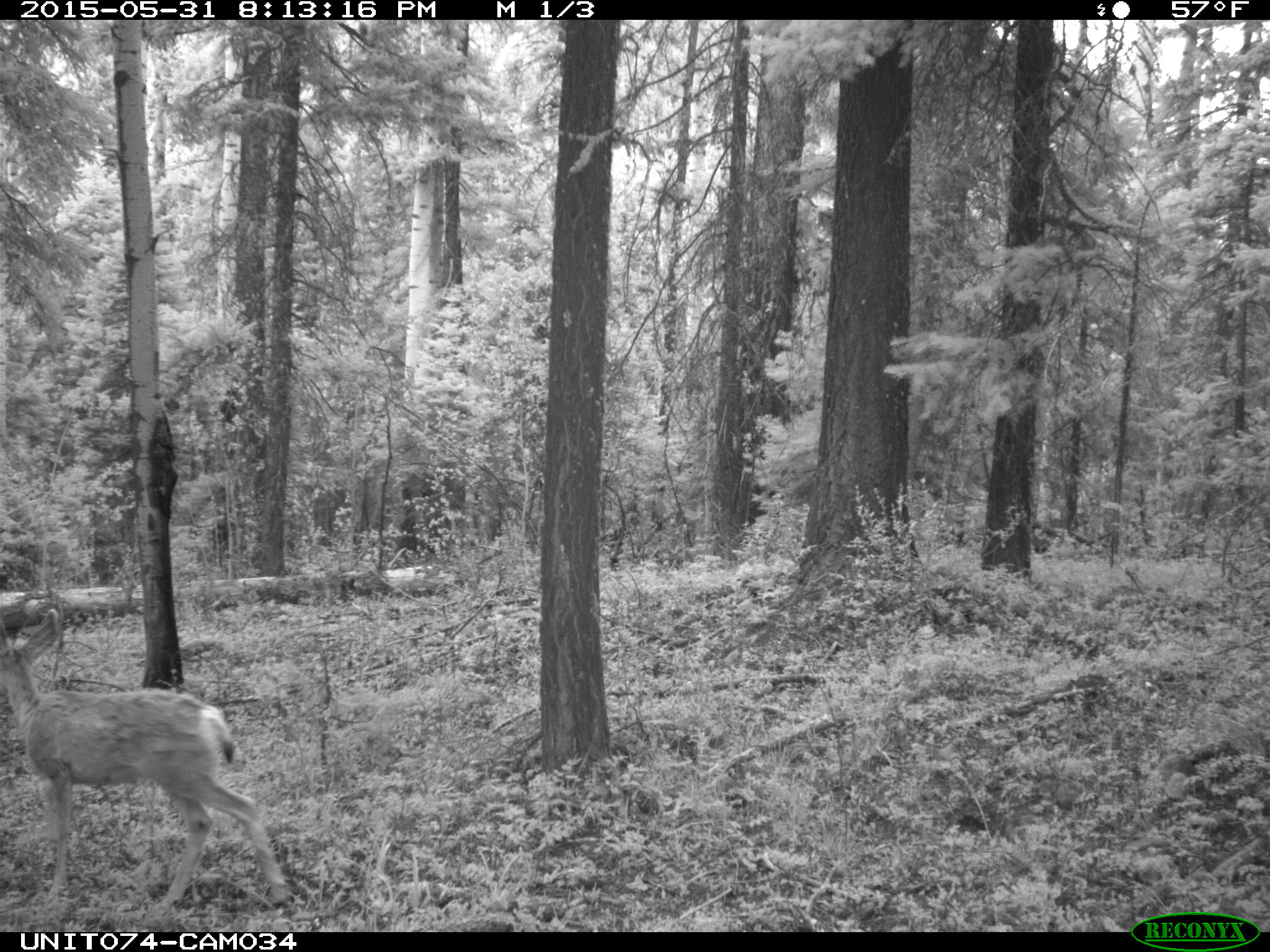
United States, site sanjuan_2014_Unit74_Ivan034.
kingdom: Animalia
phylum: Chordata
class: Mammalia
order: Artiodactyla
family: Cervidae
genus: Odocoileus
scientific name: Odocoileus hemionus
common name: mule deer